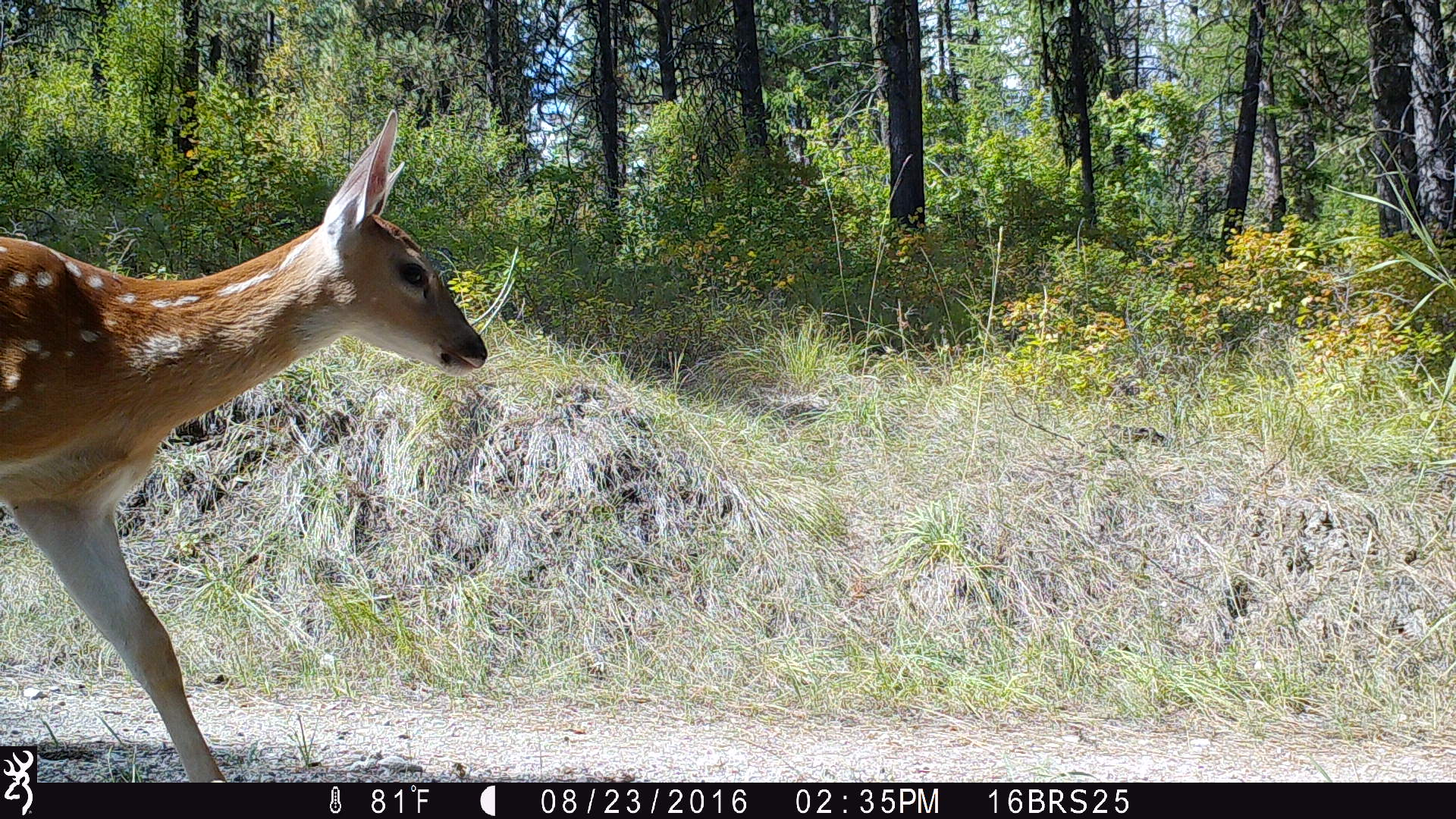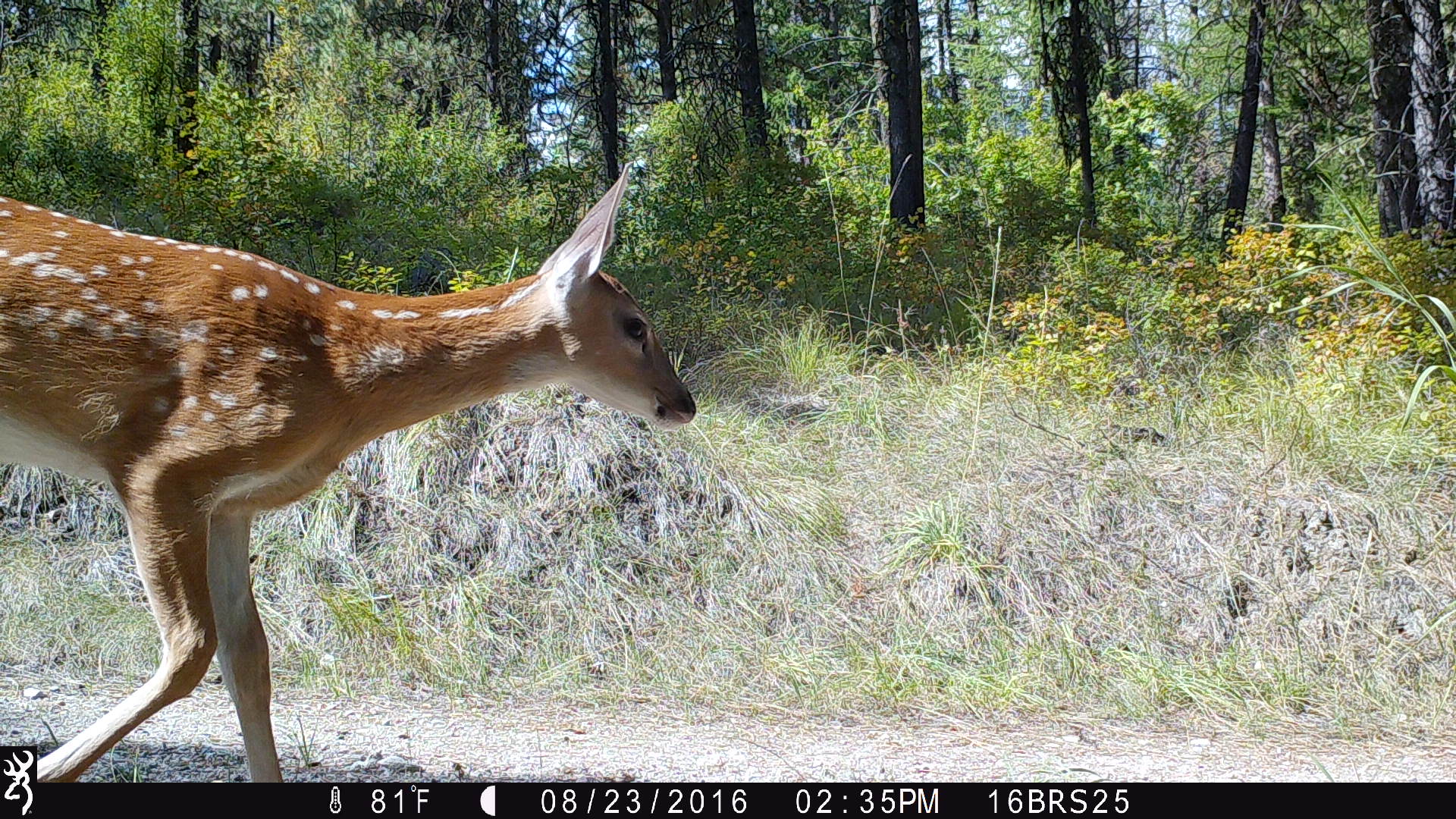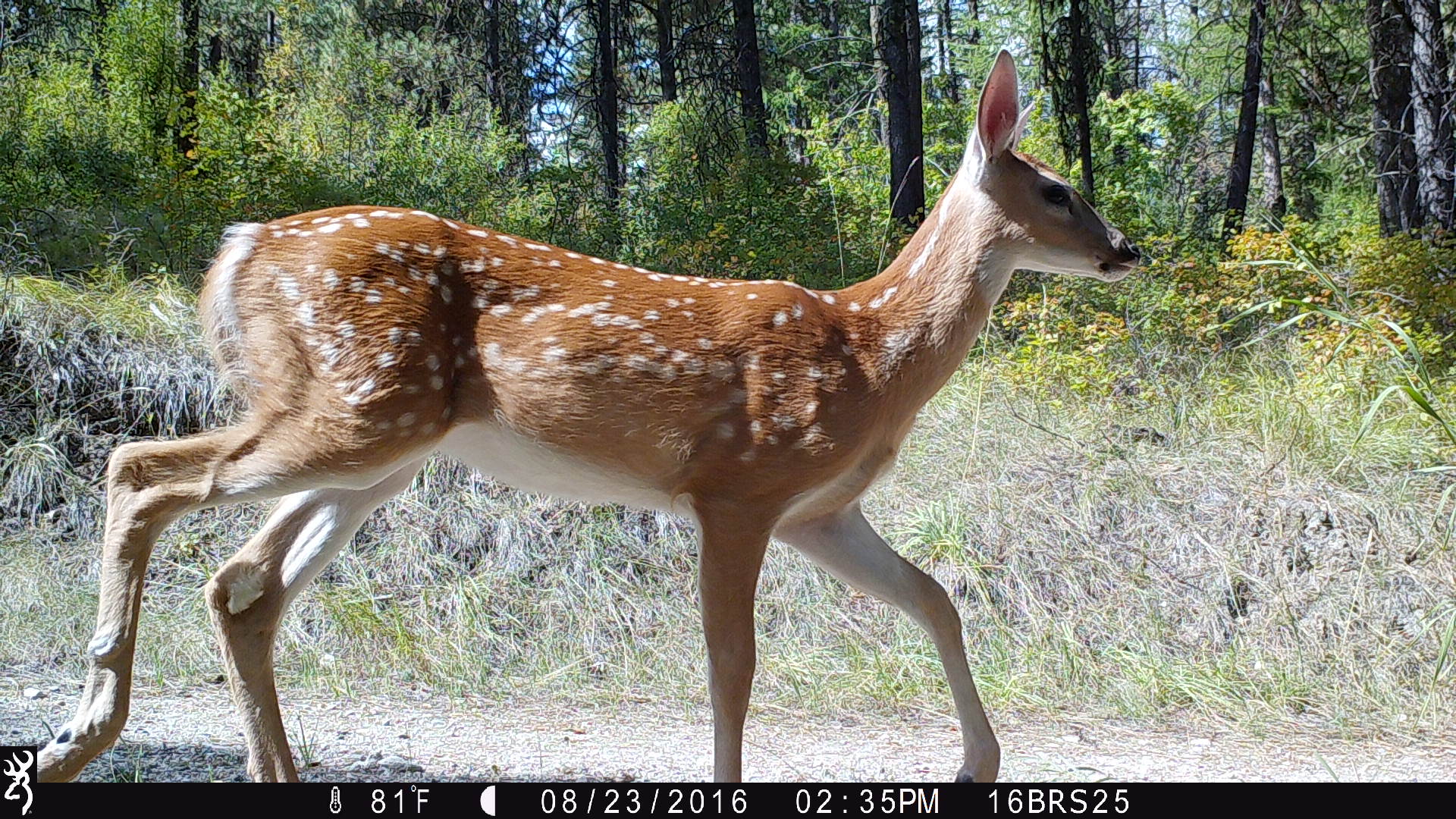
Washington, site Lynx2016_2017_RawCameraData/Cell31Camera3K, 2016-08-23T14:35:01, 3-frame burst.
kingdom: Animalia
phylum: Chordata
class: Mammalia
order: Artiodactyla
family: Cervidae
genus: Odocoileus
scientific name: Odocoileus virginianus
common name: white-tailed deer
Odocoileus virginianus (white-tailed deer). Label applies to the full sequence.